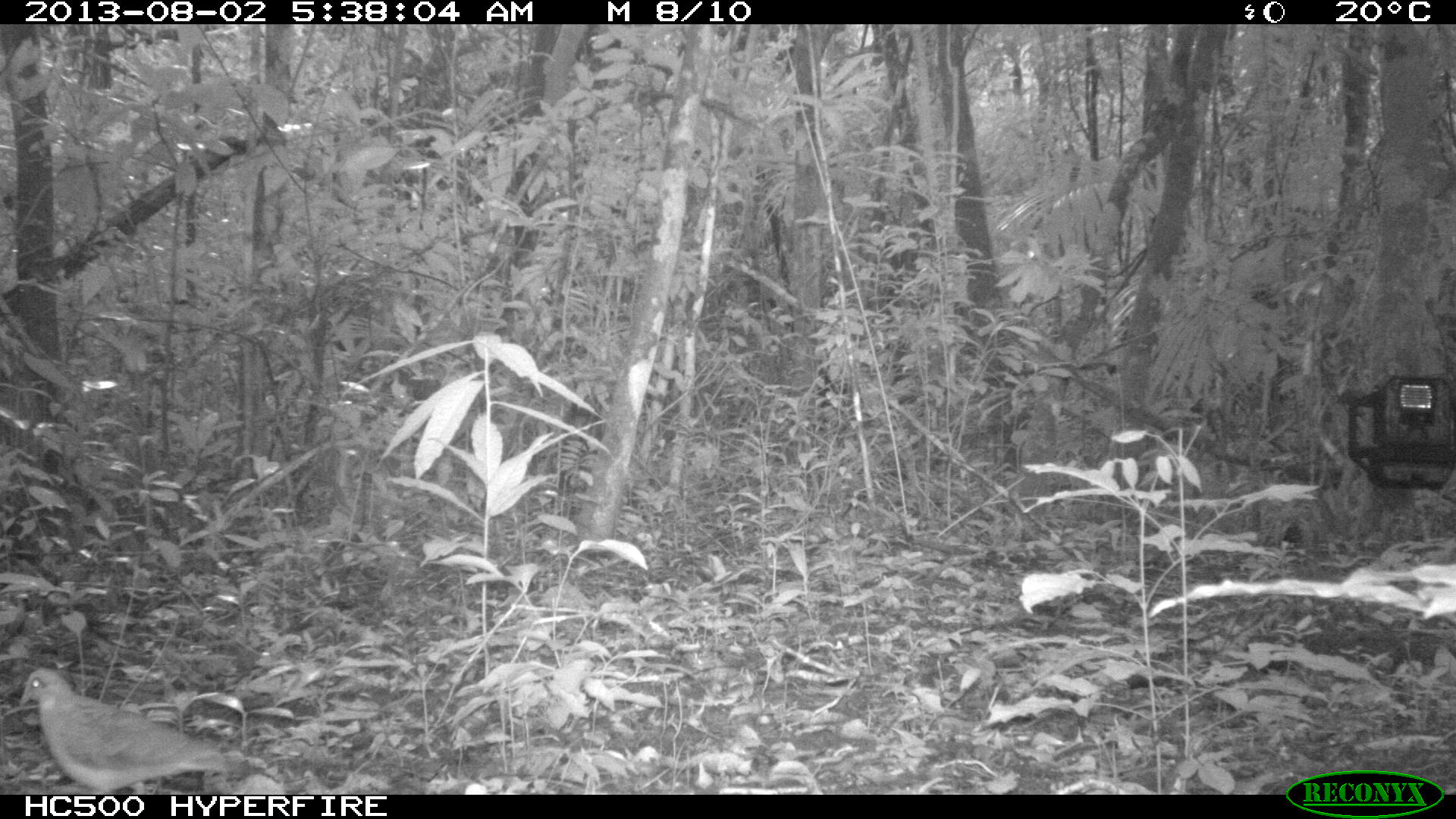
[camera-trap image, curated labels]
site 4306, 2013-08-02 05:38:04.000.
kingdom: Animalia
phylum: Chordata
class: Aves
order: Columbiformes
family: Columbidae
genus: Geotrygon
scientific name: Geotrygon montana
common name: ruddy quail-dove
Geotrygon montana (ruddy quail-dove), count 1.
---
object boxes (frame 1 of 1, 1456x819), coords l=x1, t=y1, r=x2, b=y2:
geotrygon montana: l=16, t=665, r=250, b=791